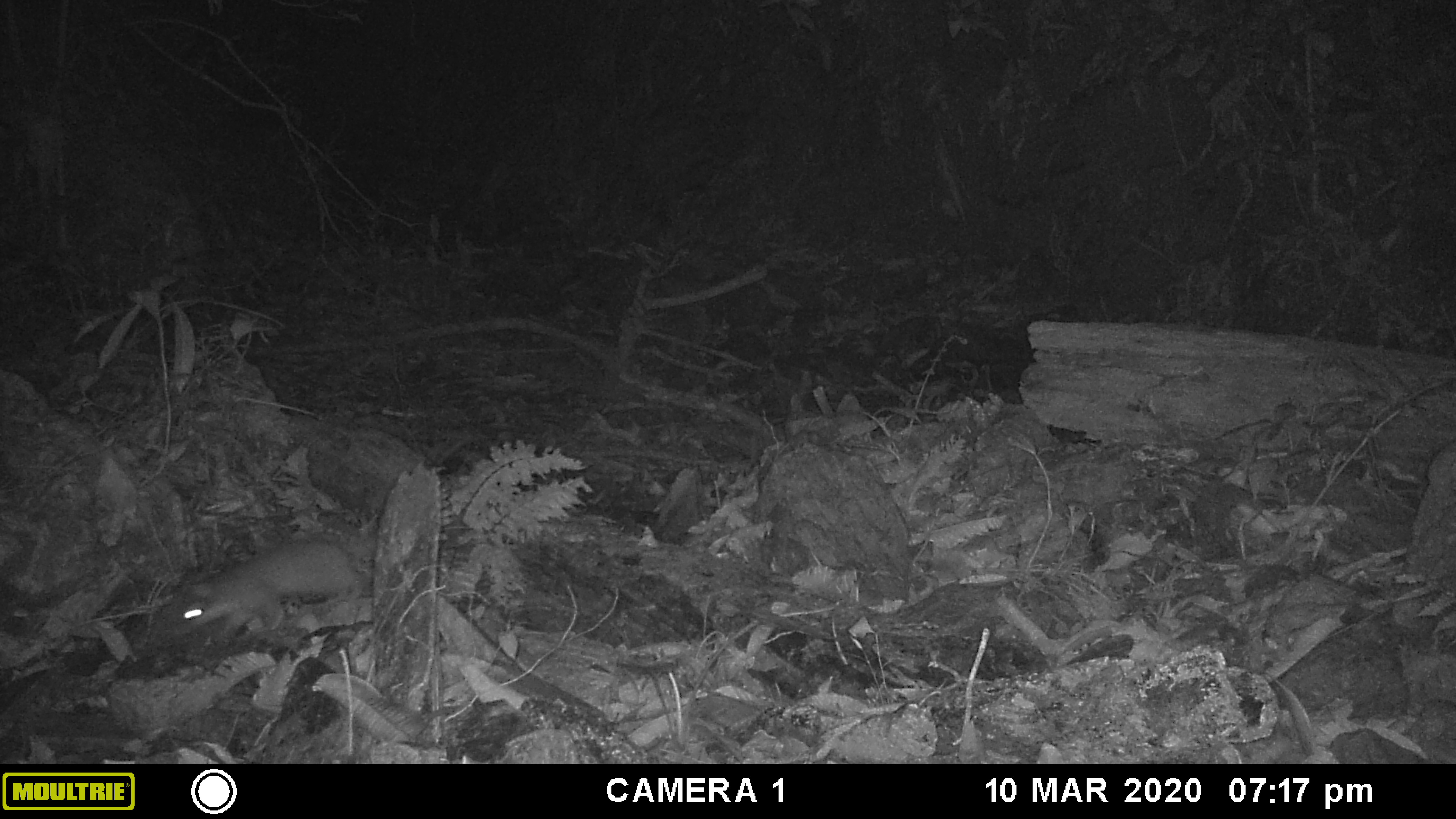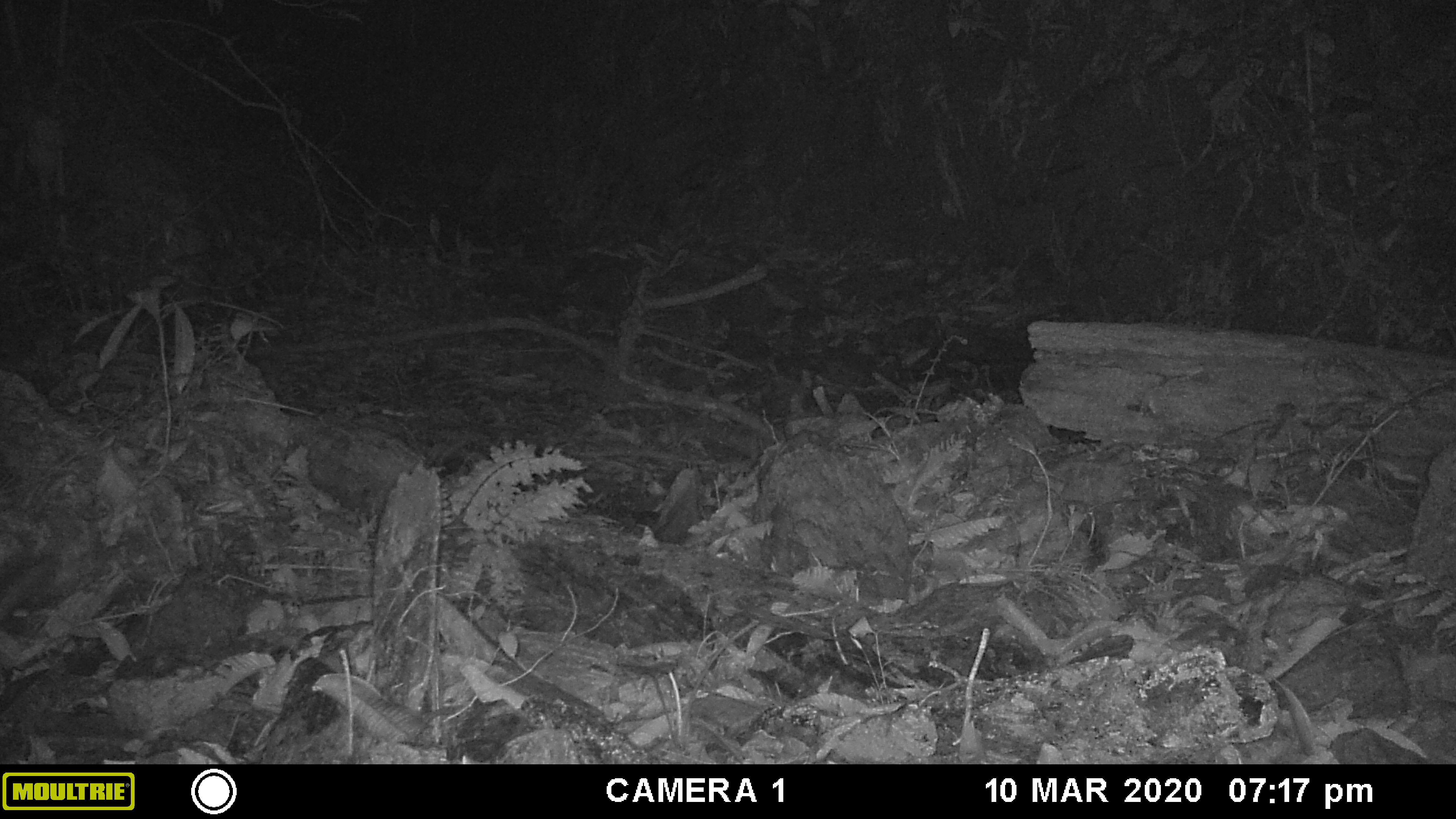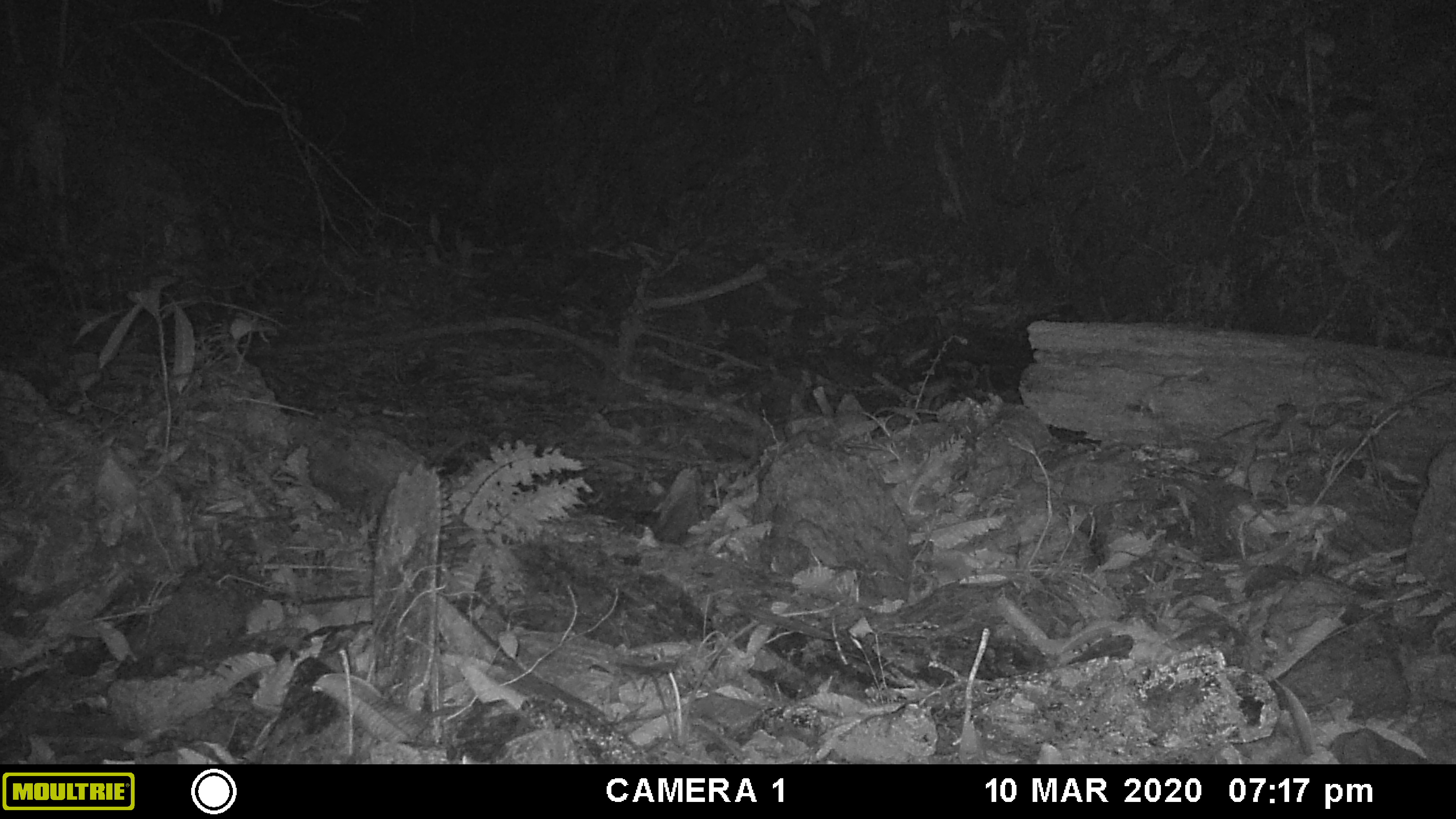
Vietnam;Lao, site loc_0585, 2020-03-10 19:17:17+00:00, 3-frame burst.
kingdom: Animalia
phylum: Chordata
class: Mammalia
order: Carnivora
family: Mustelidae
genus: Melogale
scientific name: Melogale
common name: ferret badger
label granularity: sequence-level